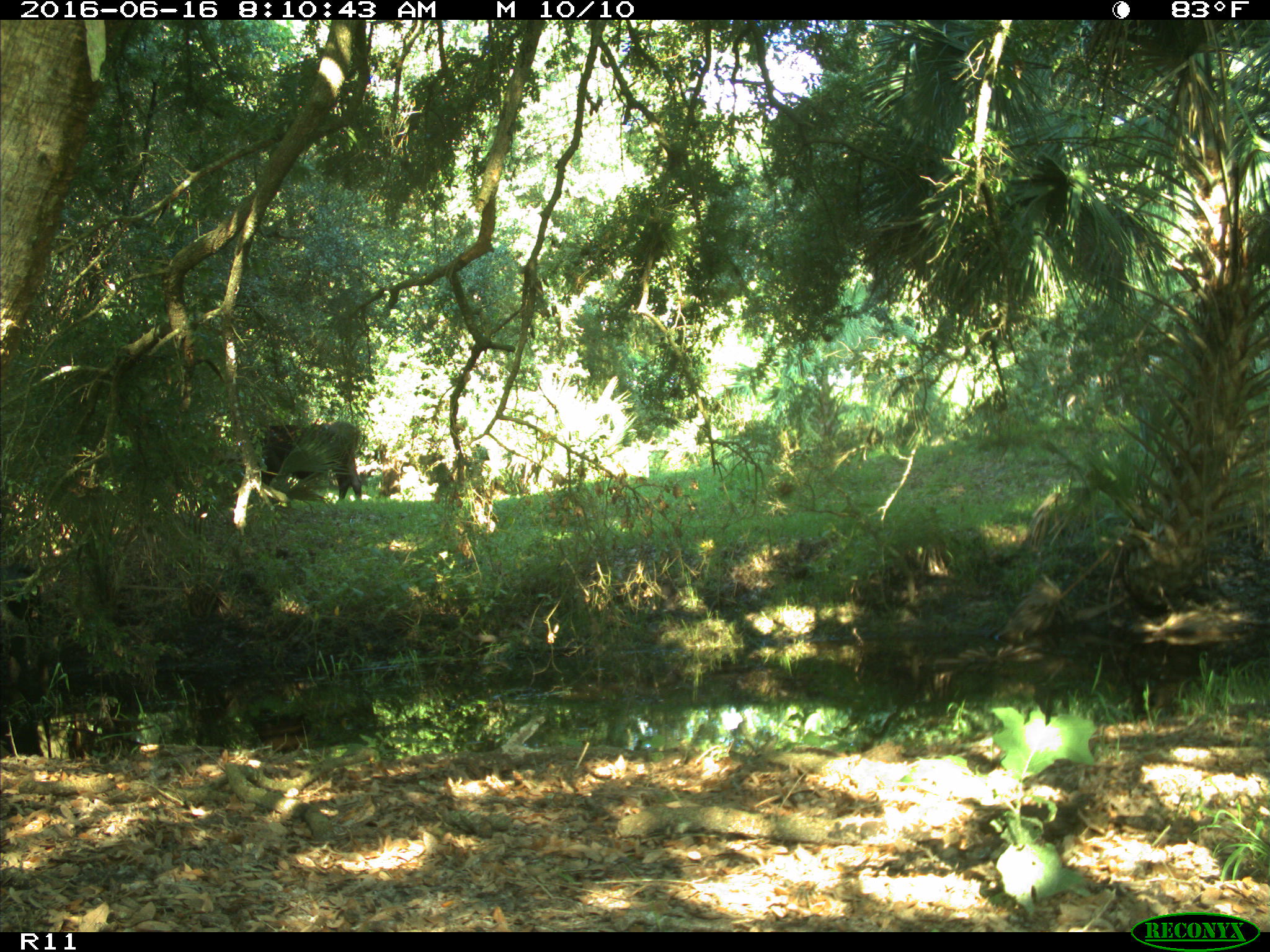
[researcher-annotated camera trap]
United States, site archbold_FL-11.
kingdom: Animalia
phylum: Chordata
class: Mammalia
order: Artiodactyla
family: Bovidae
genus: Bos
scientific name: Bos taurus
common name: domestic cow